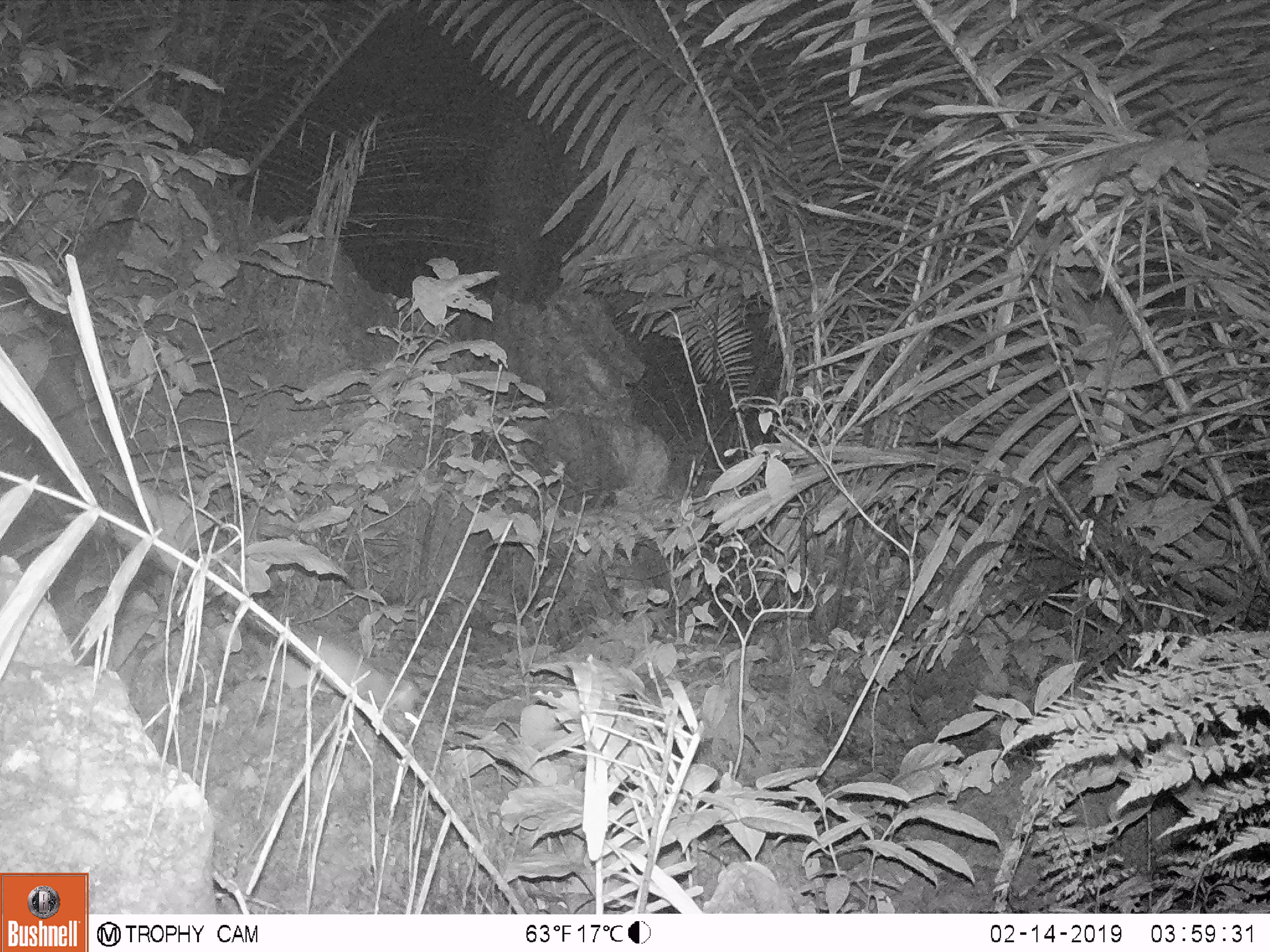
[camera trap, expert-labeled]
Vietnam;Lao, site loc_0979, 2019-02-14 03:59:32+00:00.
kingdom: Animalia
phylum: Chordata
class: Mammalia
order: Rodentia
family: Muridae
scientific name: Muridae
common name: old-world mice and rats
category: unidentified murid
Unidentified murid (old-world mice and rats) (Muridae). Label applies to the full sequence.